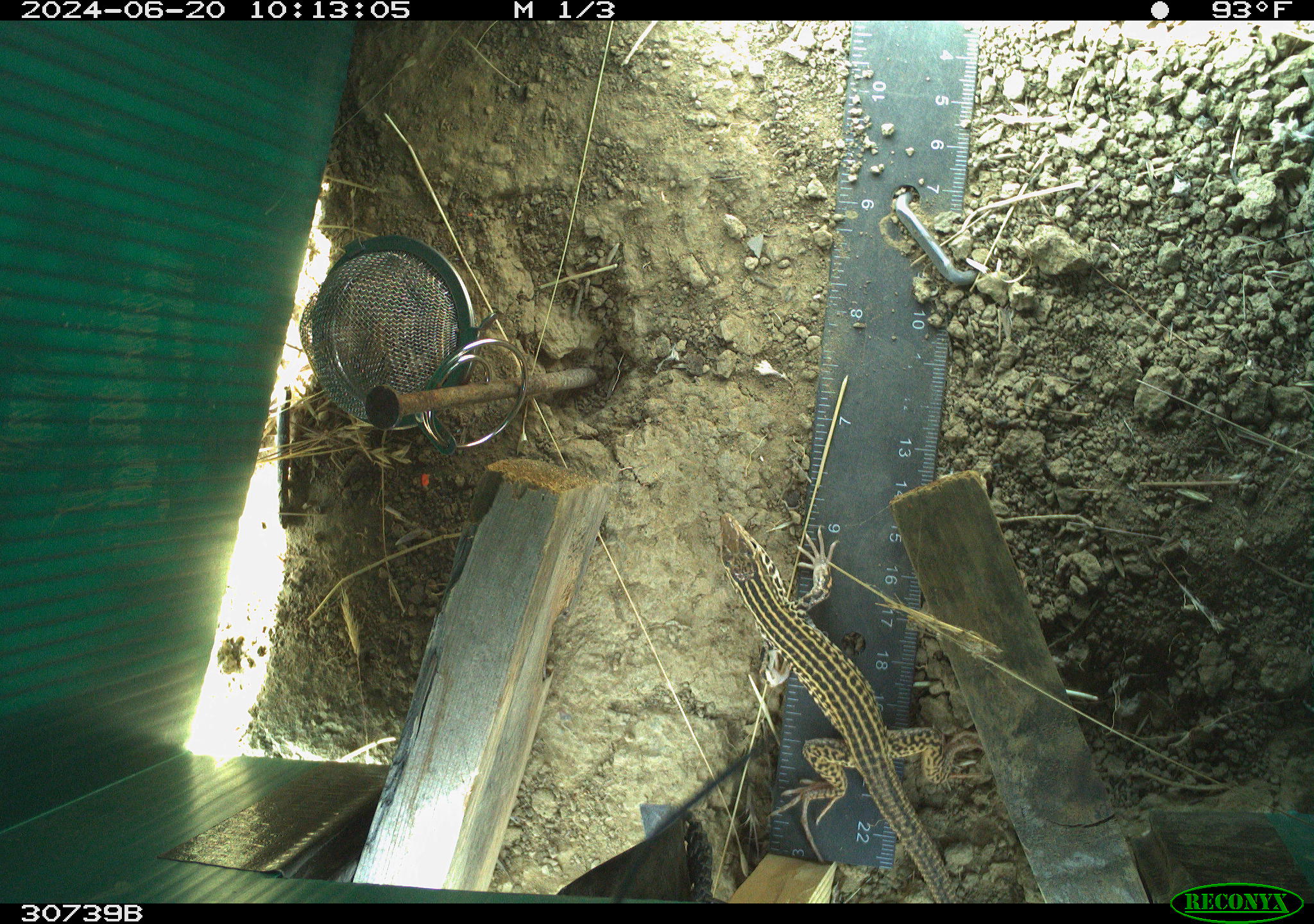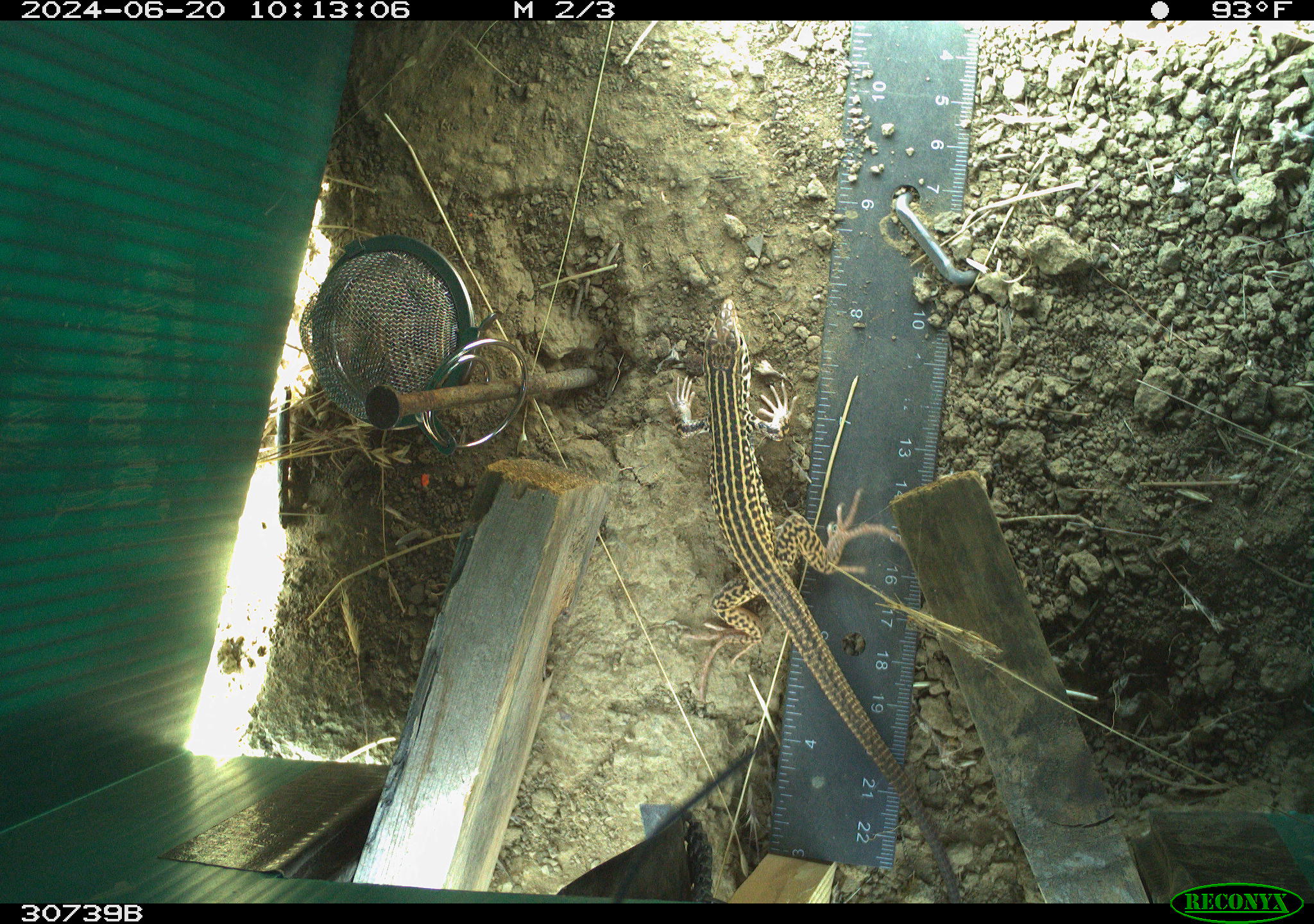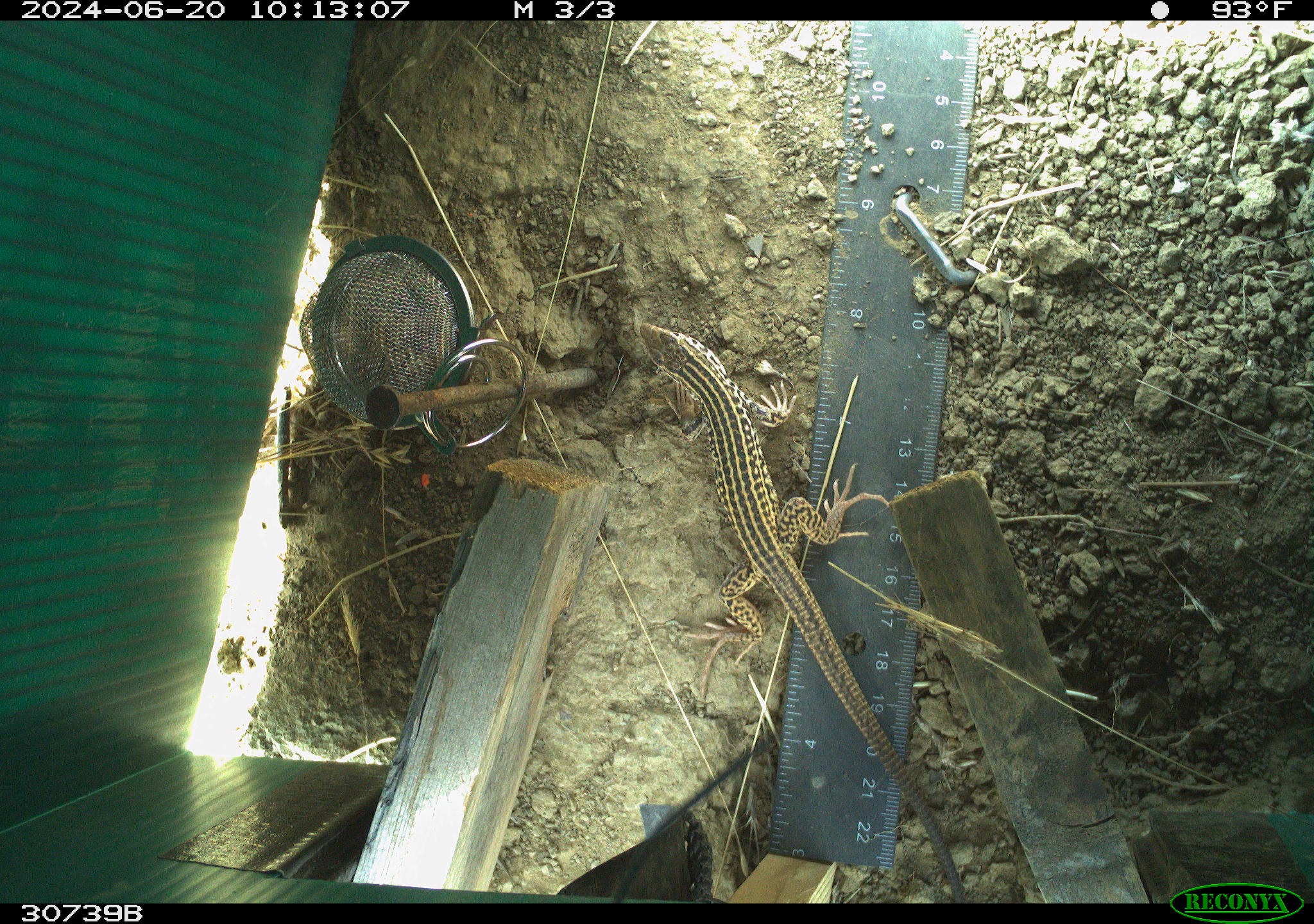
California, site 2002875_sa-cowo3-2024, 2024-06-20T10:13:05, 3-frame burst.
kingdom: Animalia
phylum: Chordata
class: Reptilia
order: Squamata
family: Teiidae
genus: Aspidoscelis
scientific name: Aspidoscelis tigris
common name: western whiptail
Western whiptail (Aspidoscelis tigris).